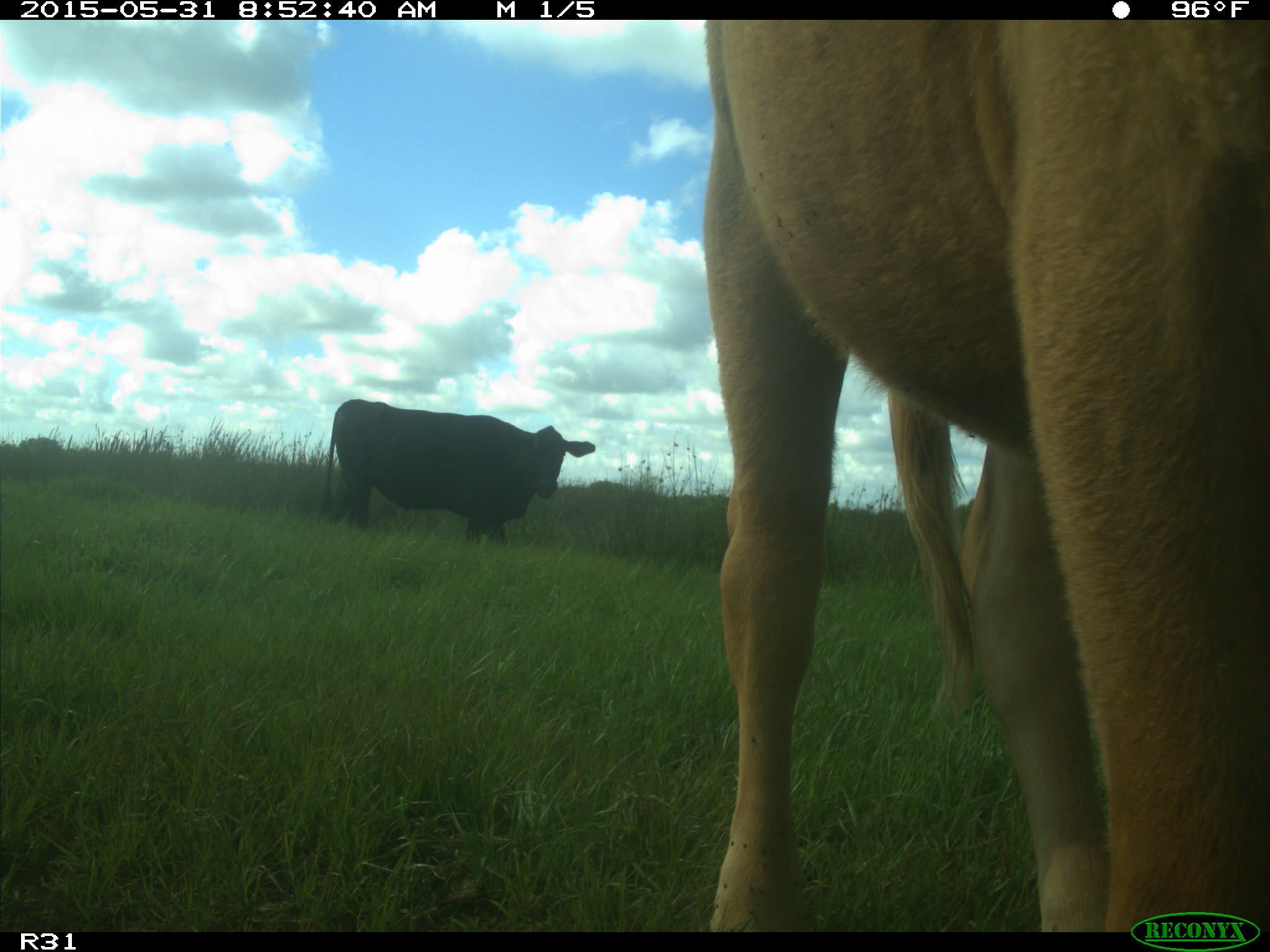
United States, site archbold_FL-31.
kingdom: Animalia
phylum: Chordata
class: Mammalia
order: Artiodactyla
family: Bovidae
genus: Bos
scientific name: Bos taurus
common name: domestic cow